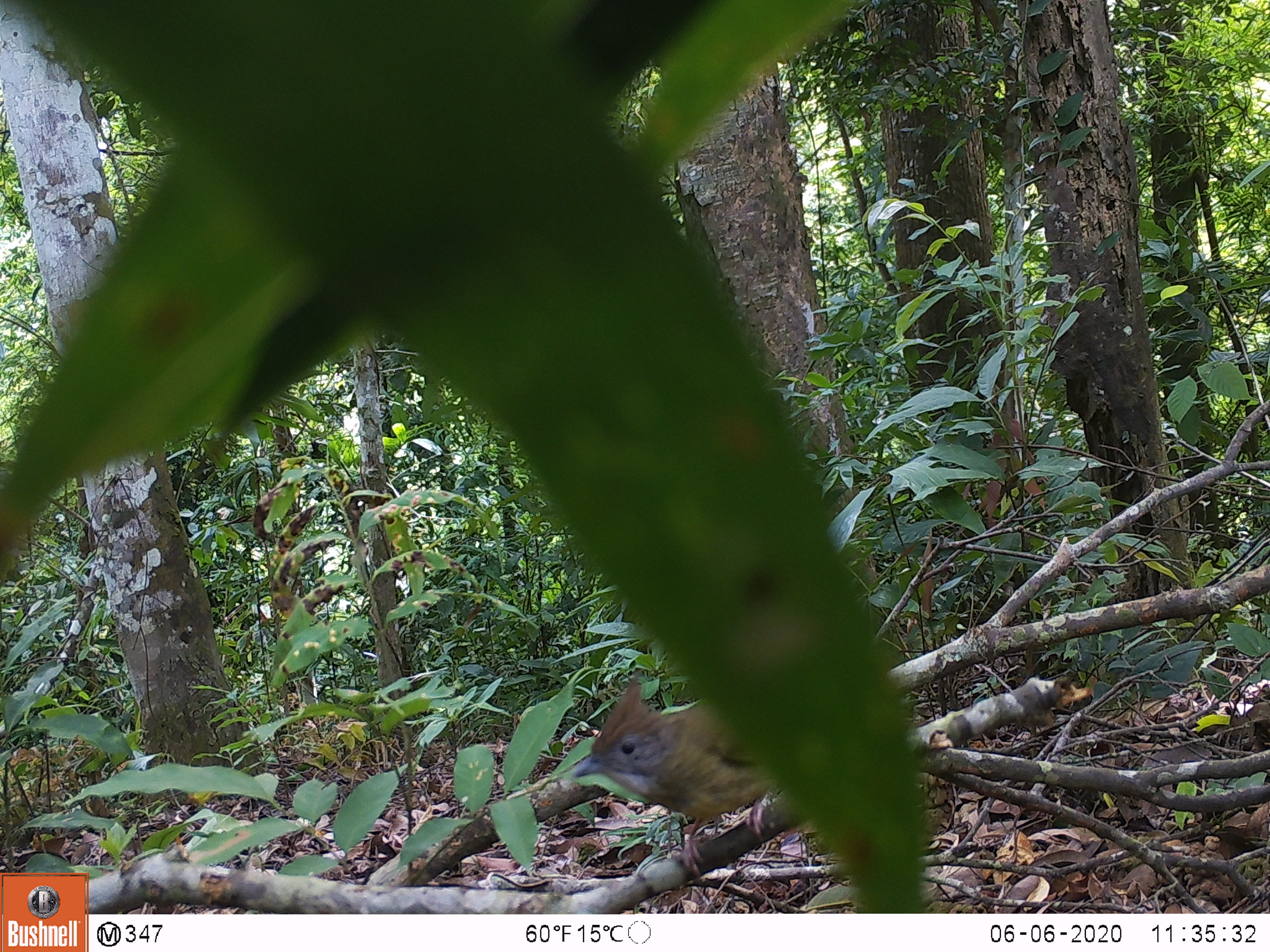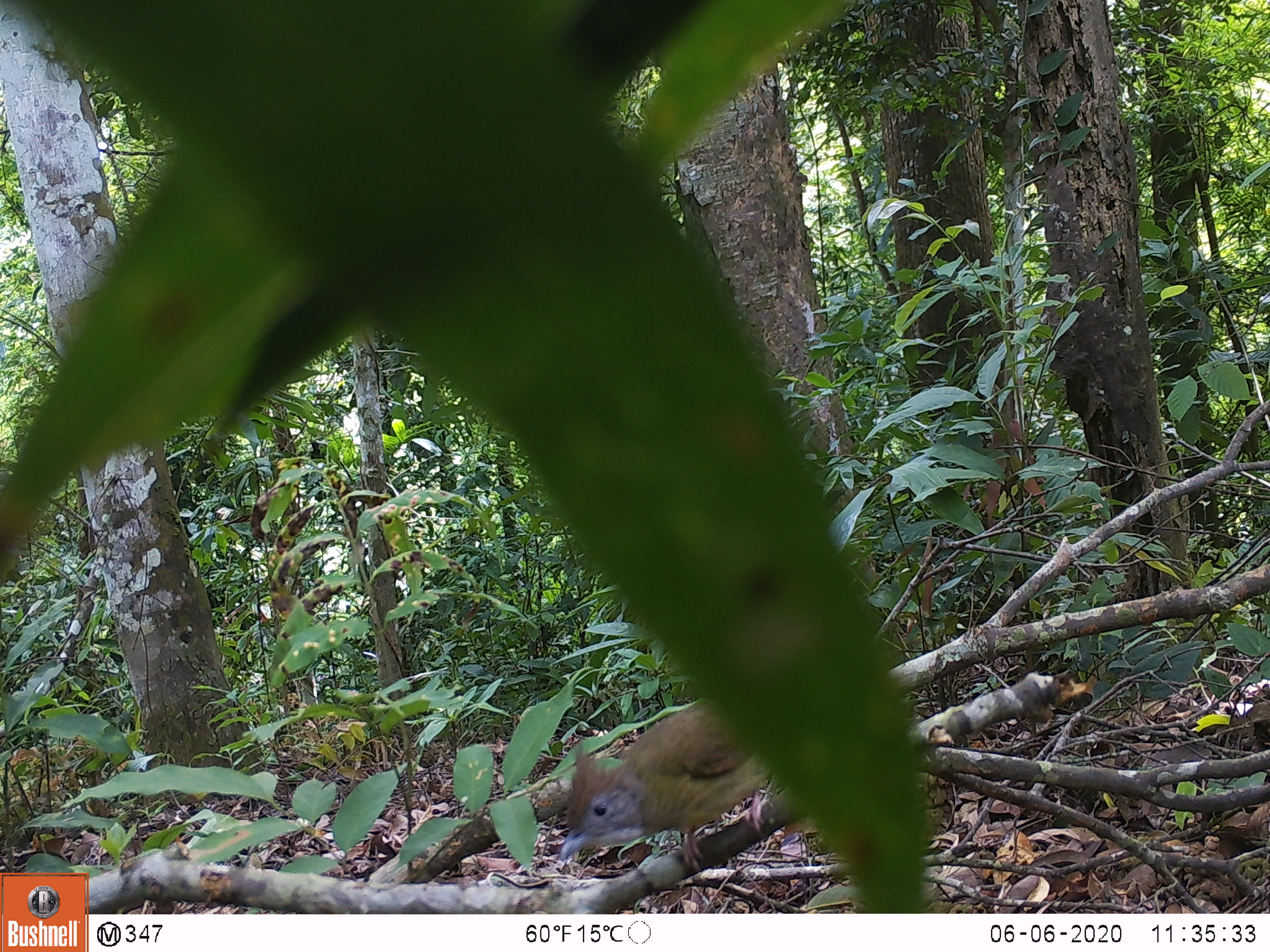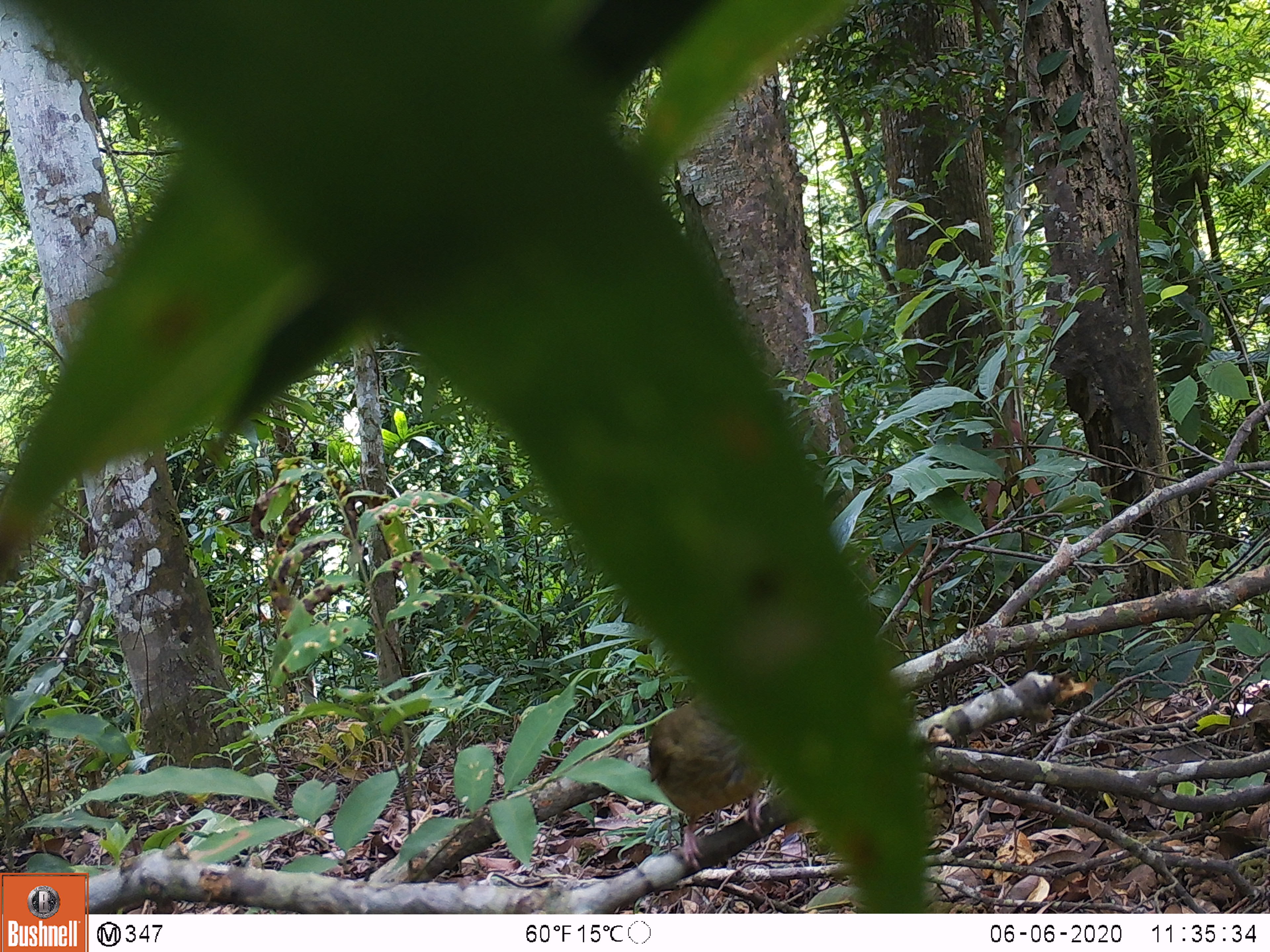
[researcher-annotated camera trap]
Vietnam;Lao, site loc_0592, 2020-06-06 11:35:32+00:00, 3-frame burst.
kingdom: Animalia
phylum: Chordata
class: Aves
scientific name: Aves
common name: bird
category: unidentified bird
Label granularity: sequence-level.